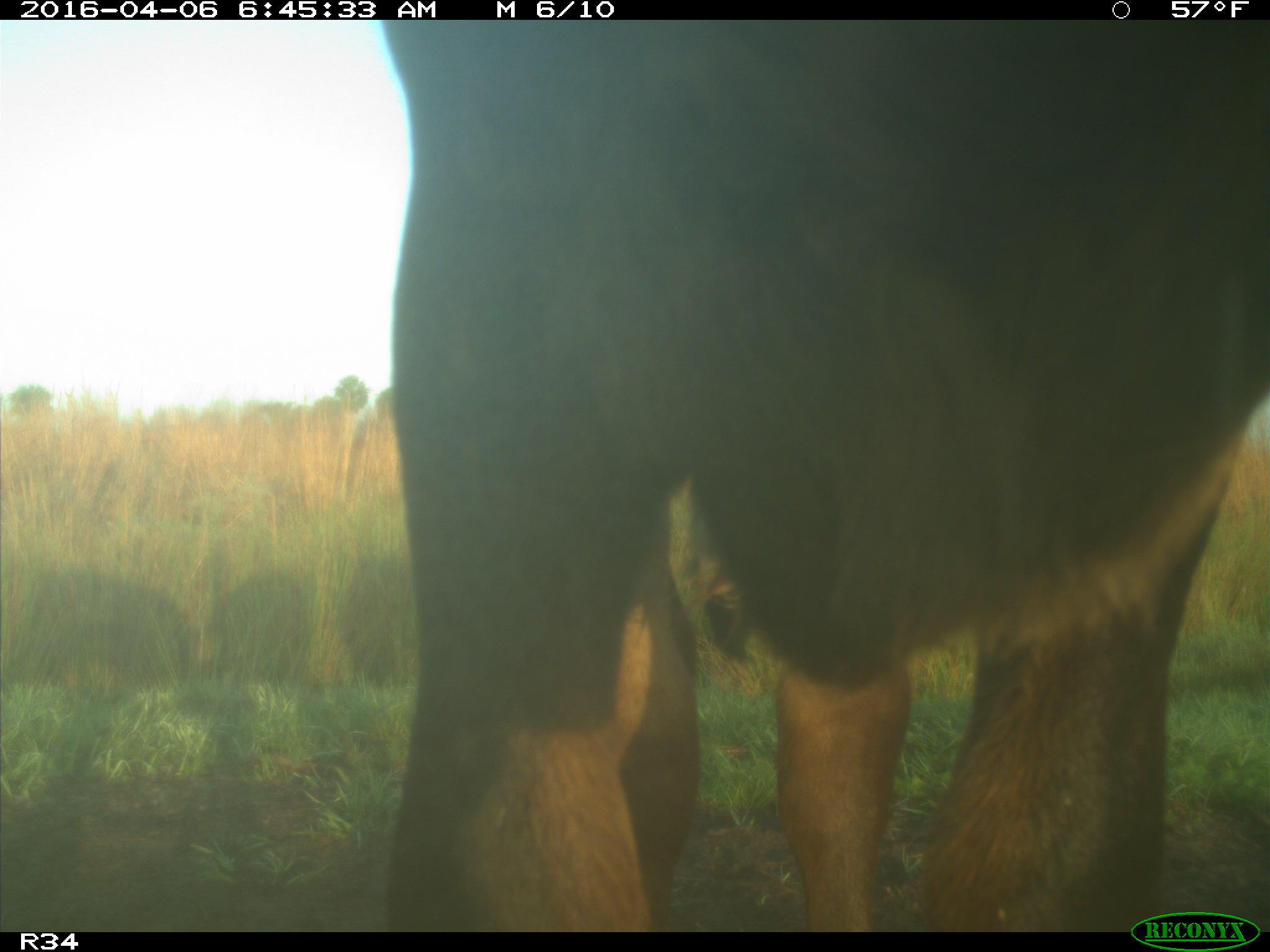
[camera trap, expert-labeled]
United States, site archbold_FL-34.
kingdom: Animalia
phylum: Chordata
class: Mammalia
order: Artiodactyla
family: Bovidae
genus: Bos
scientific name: Bos taurus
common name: domestic cow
Bos taurus (domestic cow).